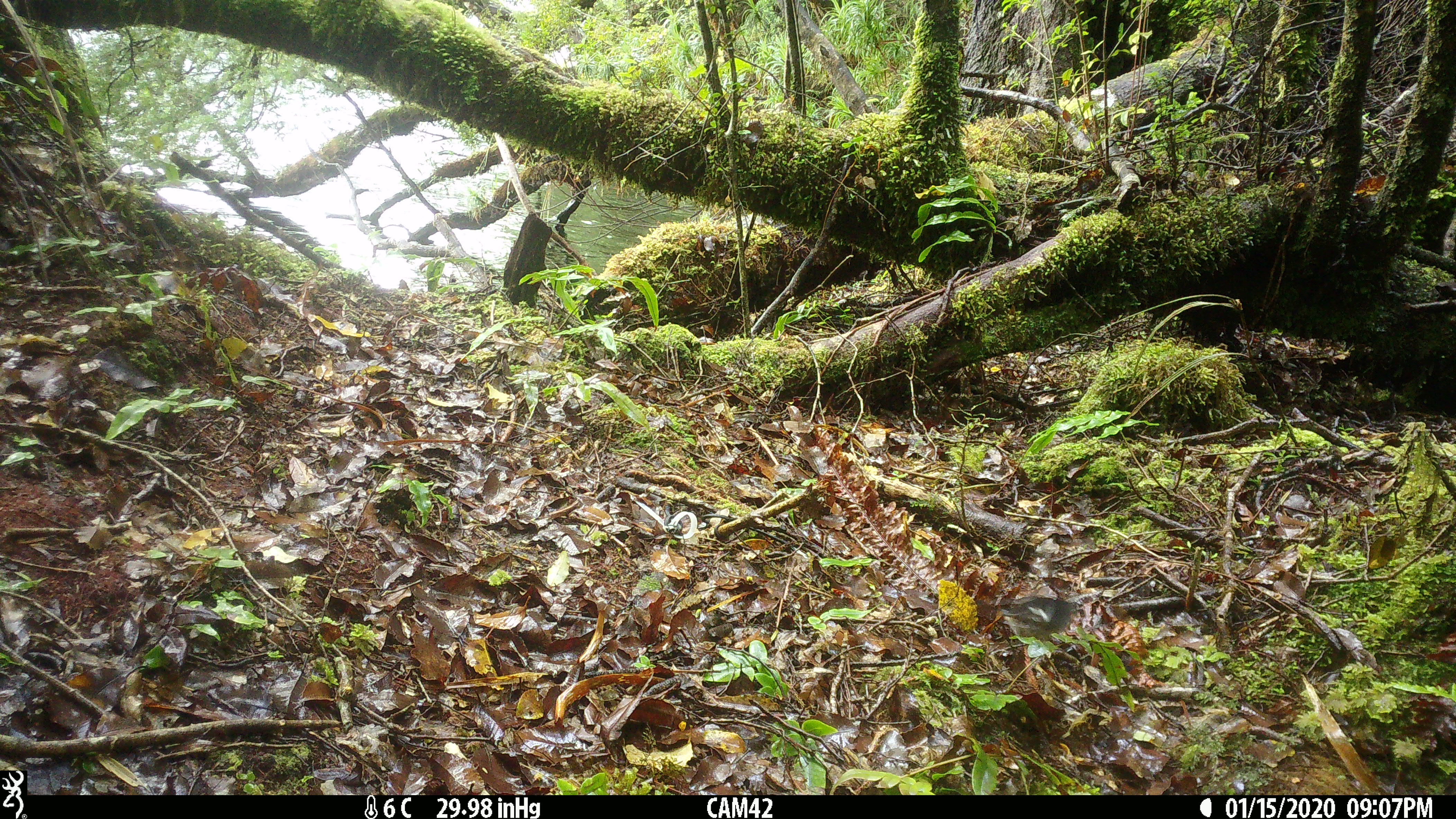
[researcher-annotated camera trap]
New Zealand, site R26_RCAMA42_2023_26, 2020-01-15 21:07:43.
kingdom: Animalia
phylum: Chordata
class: Aves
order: Passeriformes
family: Petroicidae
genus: Petroica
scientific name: Petroica macrocephala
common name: tomtit